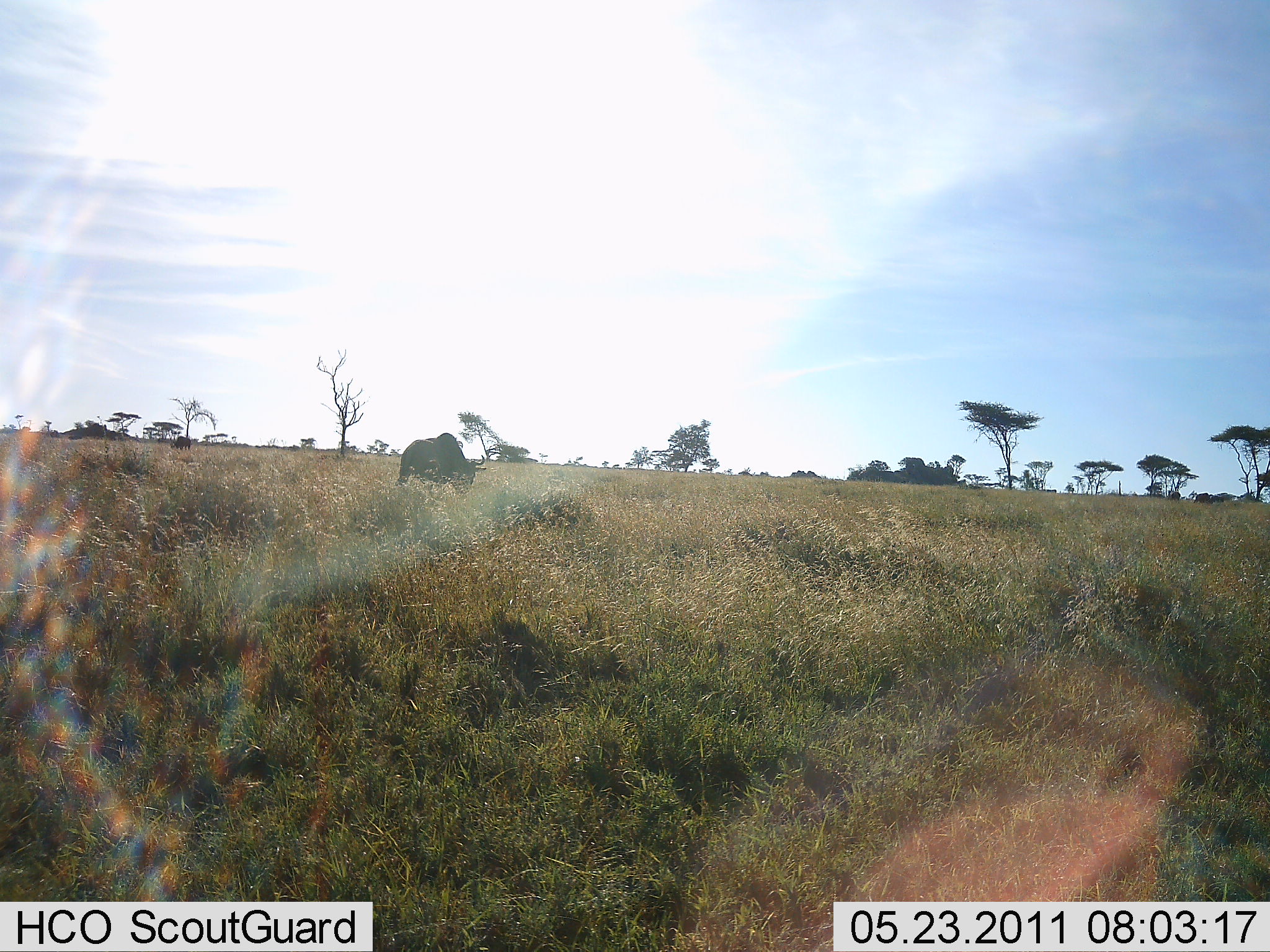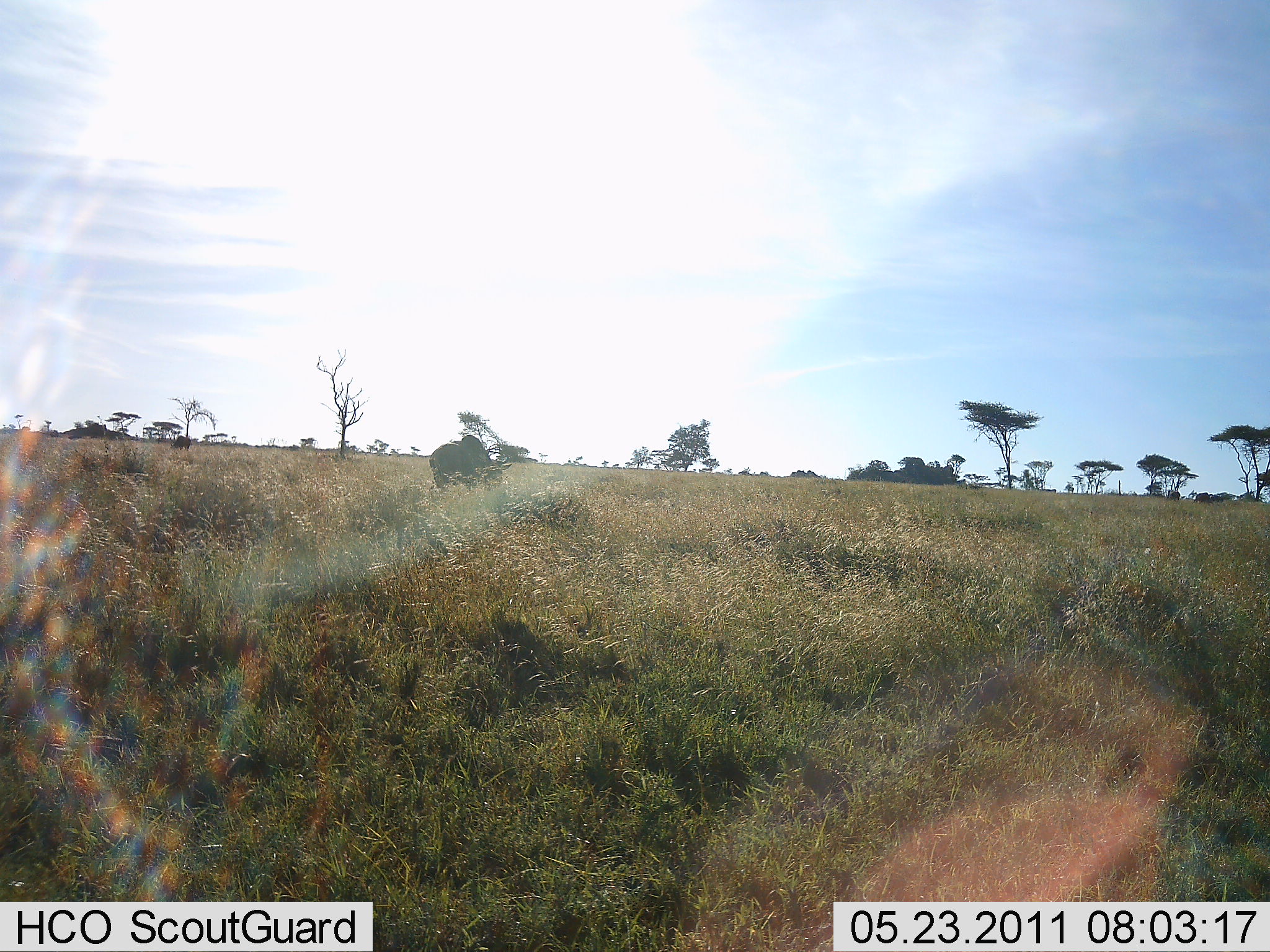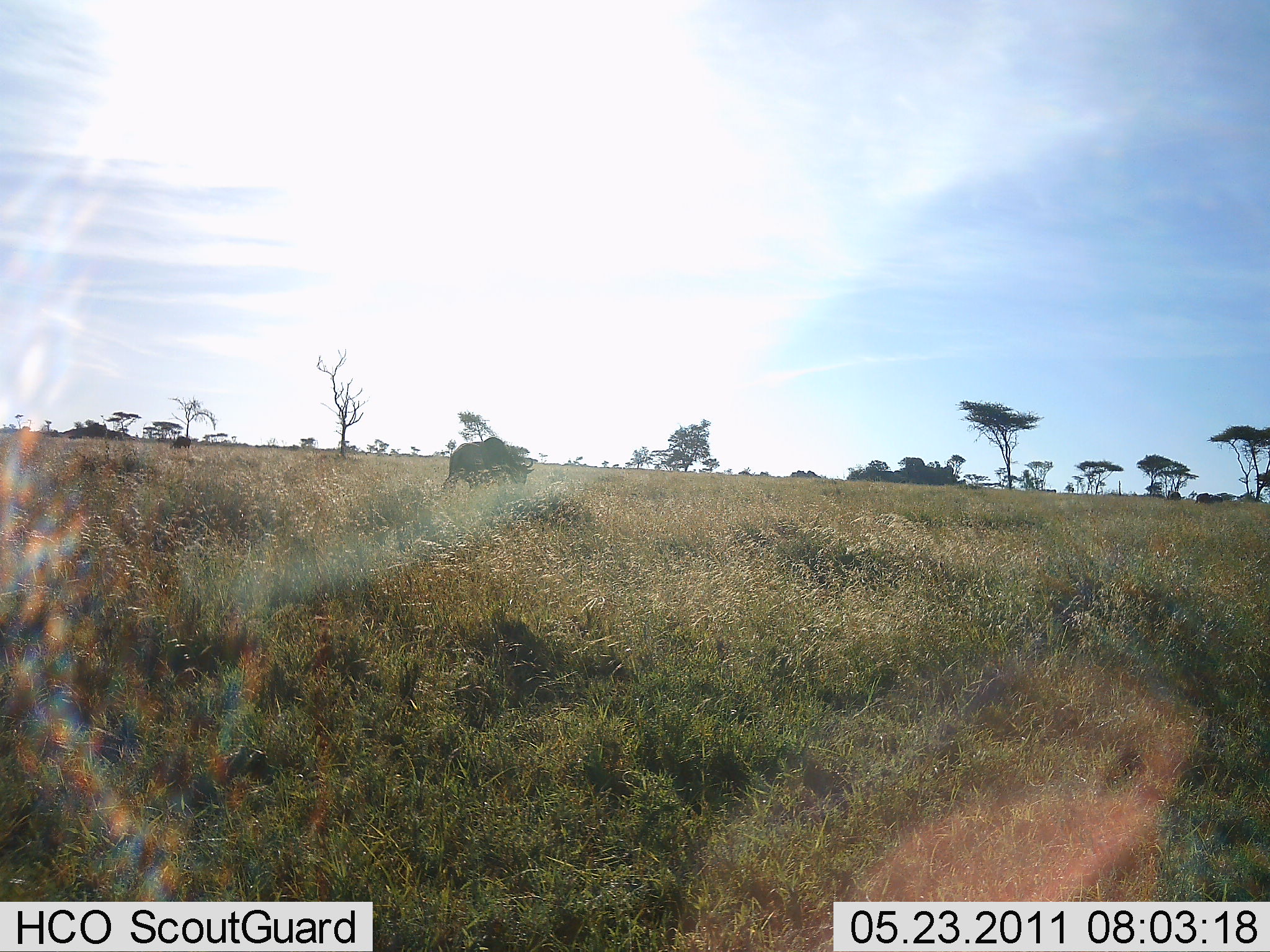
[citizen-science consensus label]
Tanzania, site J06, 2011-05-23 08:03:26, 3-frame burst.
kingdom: Animalia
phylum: Chordata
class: Mammalia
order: Artiodactyla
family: Bovidae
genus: Connochaetes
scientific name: Connochaetes taurinus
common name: blue wildebeest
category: wildebeest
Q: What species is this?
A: Wildebeest (blue wildebeest) (Connochaetes taurinus).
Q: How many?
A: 1.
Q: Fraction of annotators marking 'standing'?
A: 17%.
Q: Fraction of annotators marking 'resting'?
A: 0%.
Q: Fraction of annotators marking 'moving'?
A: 67%.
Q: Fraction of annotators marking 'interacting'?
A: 0%.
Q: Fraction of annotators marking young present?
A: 0%.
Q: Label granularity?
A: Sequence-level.